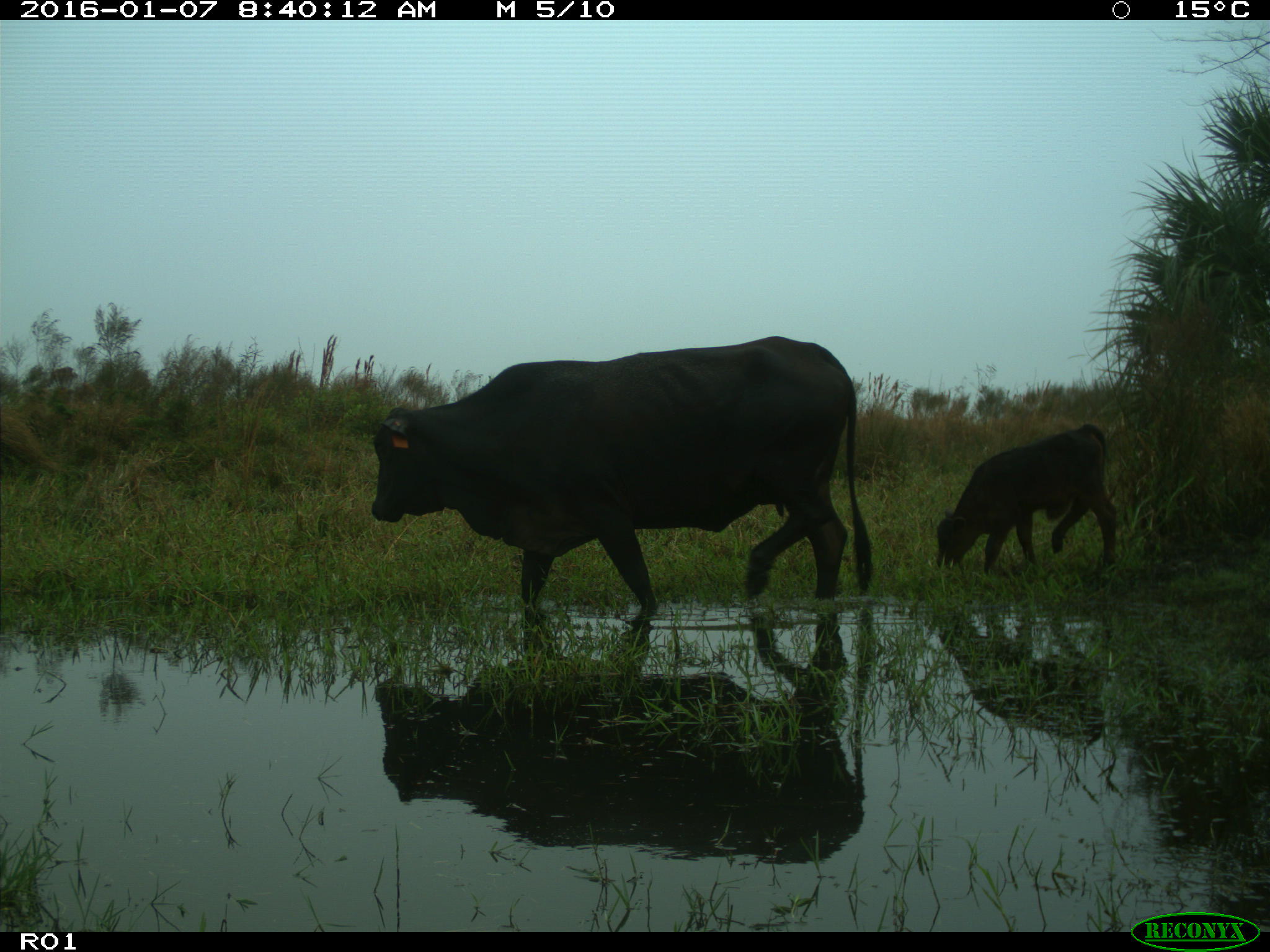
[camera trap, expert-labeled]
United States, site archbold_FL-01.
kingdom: Animalia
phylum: Chordata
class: Mammalia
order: Artiodactyla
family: Bovidae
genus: Bos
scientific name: Bos taurus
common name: domestic cow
Bos taurus (domestic cow).